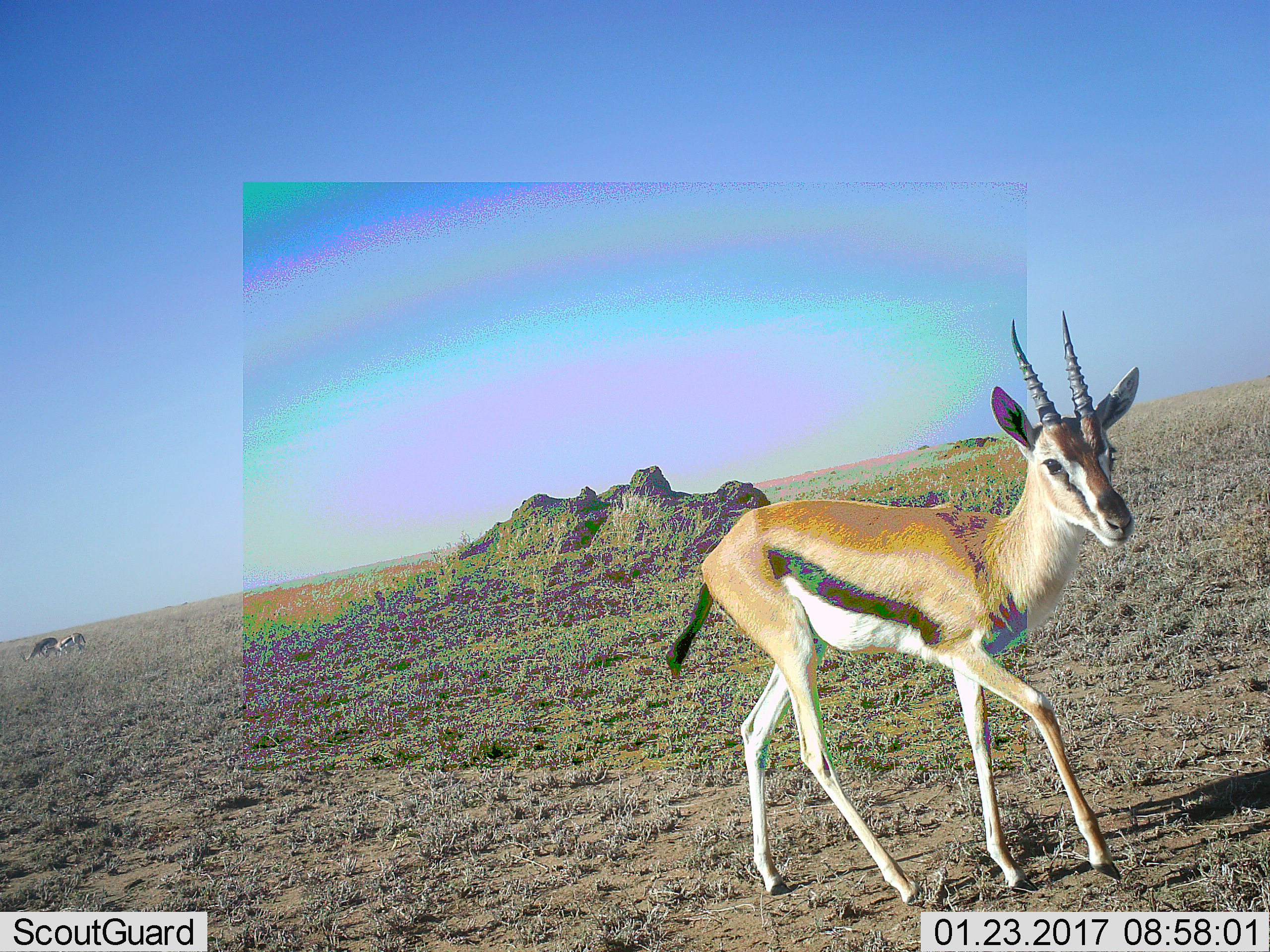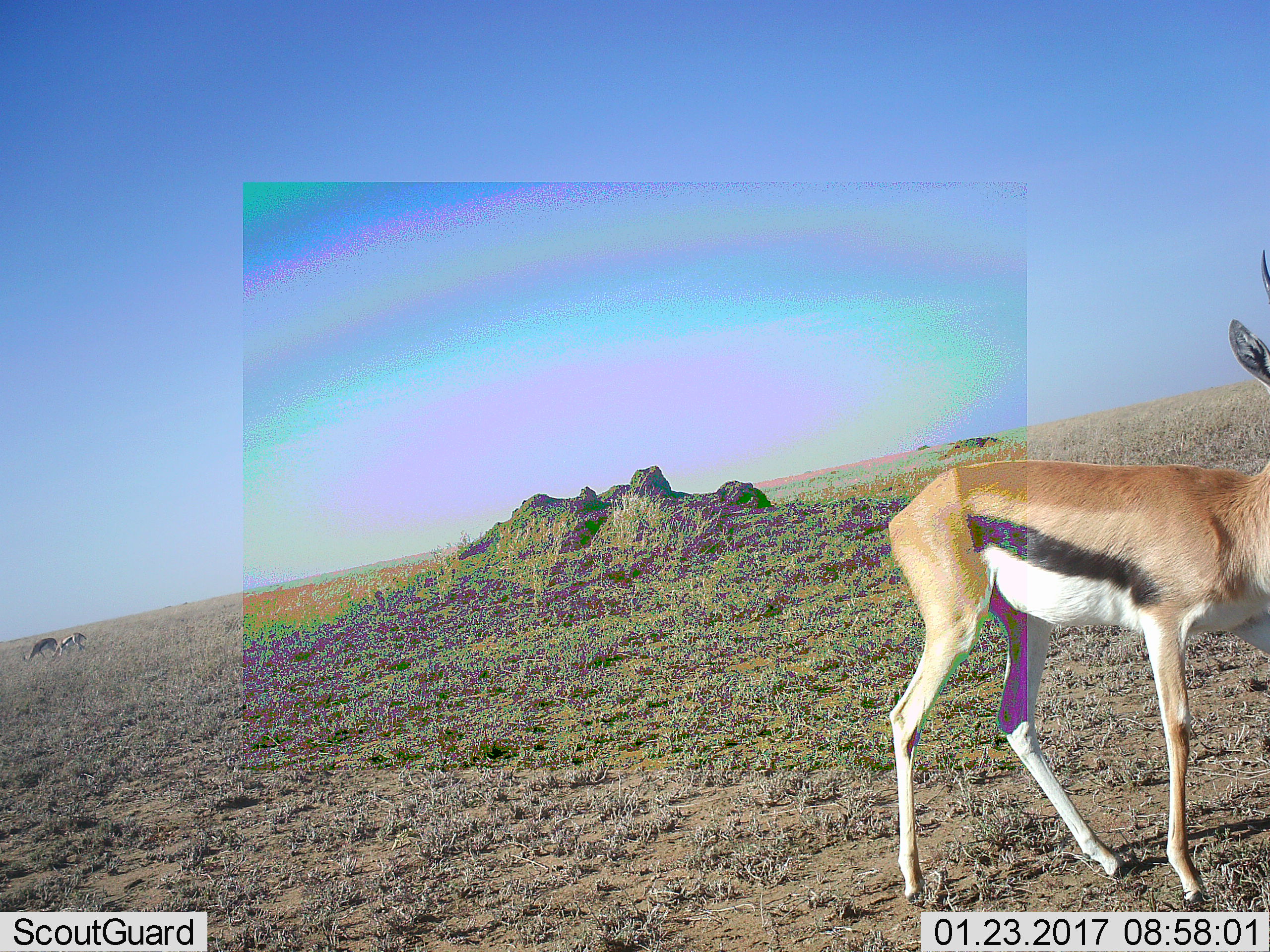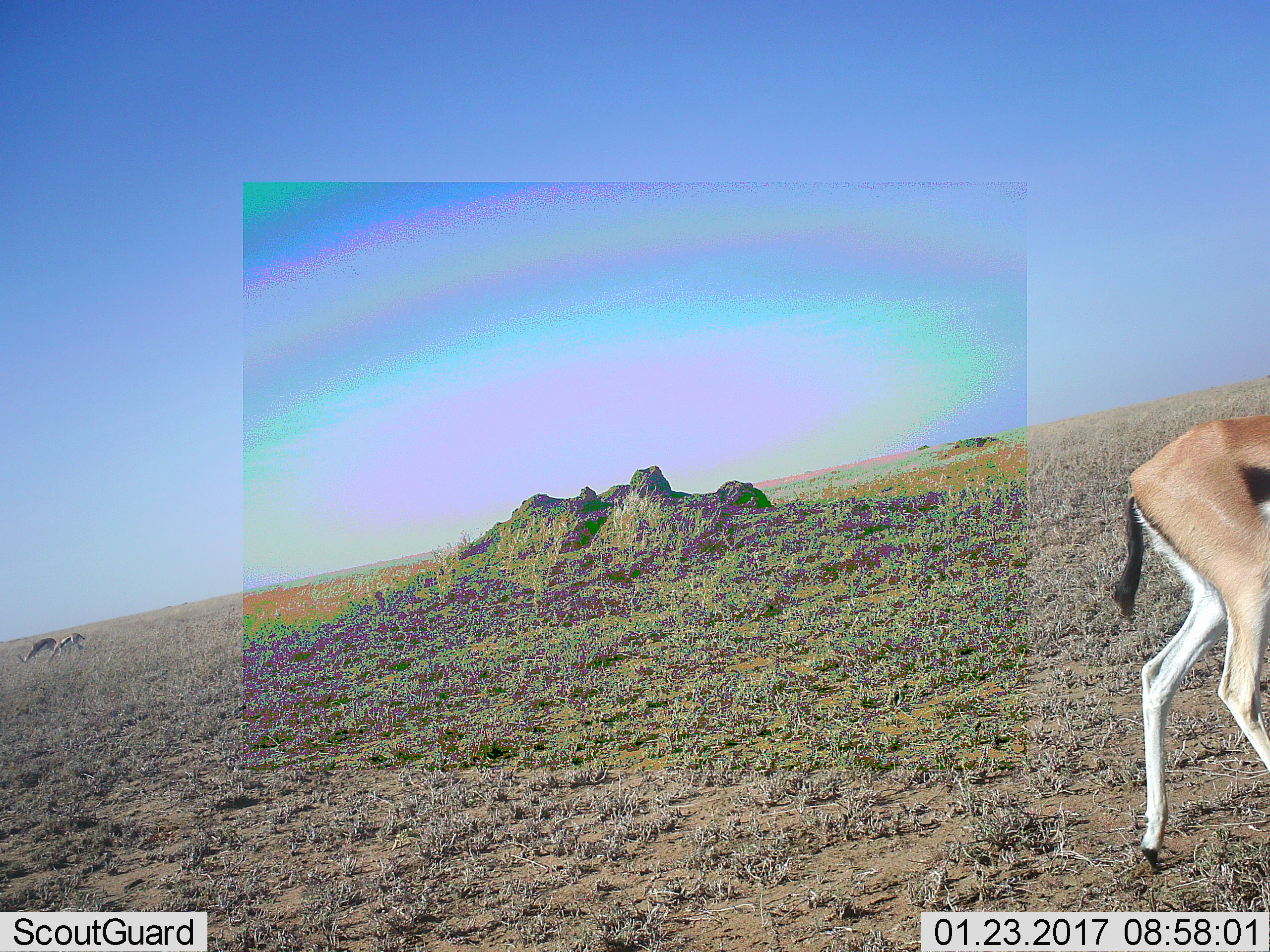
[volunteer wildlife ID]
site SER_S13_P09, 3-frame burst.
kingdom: Animalia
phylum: Chordata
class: Mammalia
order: Artiodactyla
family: Bovidae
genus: Eudorcas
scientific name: Eudorcas thomsonii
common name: thomson's gazelle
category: gazellethomsons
Gazellethomsons (thomson's gazelle) (Eudorcas thomsonii), count 3. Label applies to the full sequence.